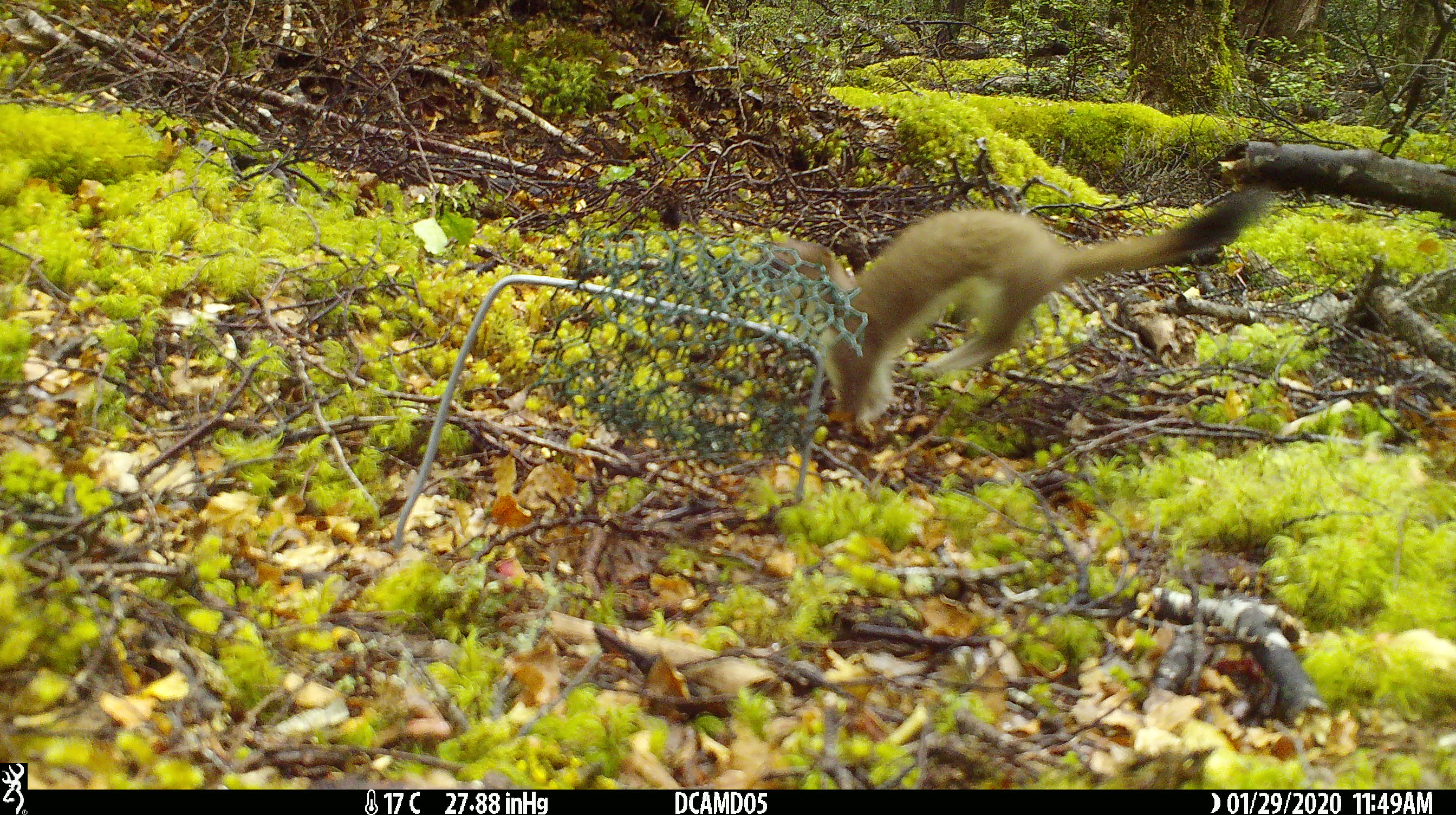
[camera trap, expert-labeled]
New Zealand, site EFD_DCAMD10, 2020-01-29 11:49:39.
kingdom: Animalia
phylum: Chordata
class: Mammalia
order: Carnivora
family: Mustelidae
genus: Mustela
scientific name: Mustela erminea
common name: stoat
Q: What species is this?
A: Stoat (Mustela erminea).